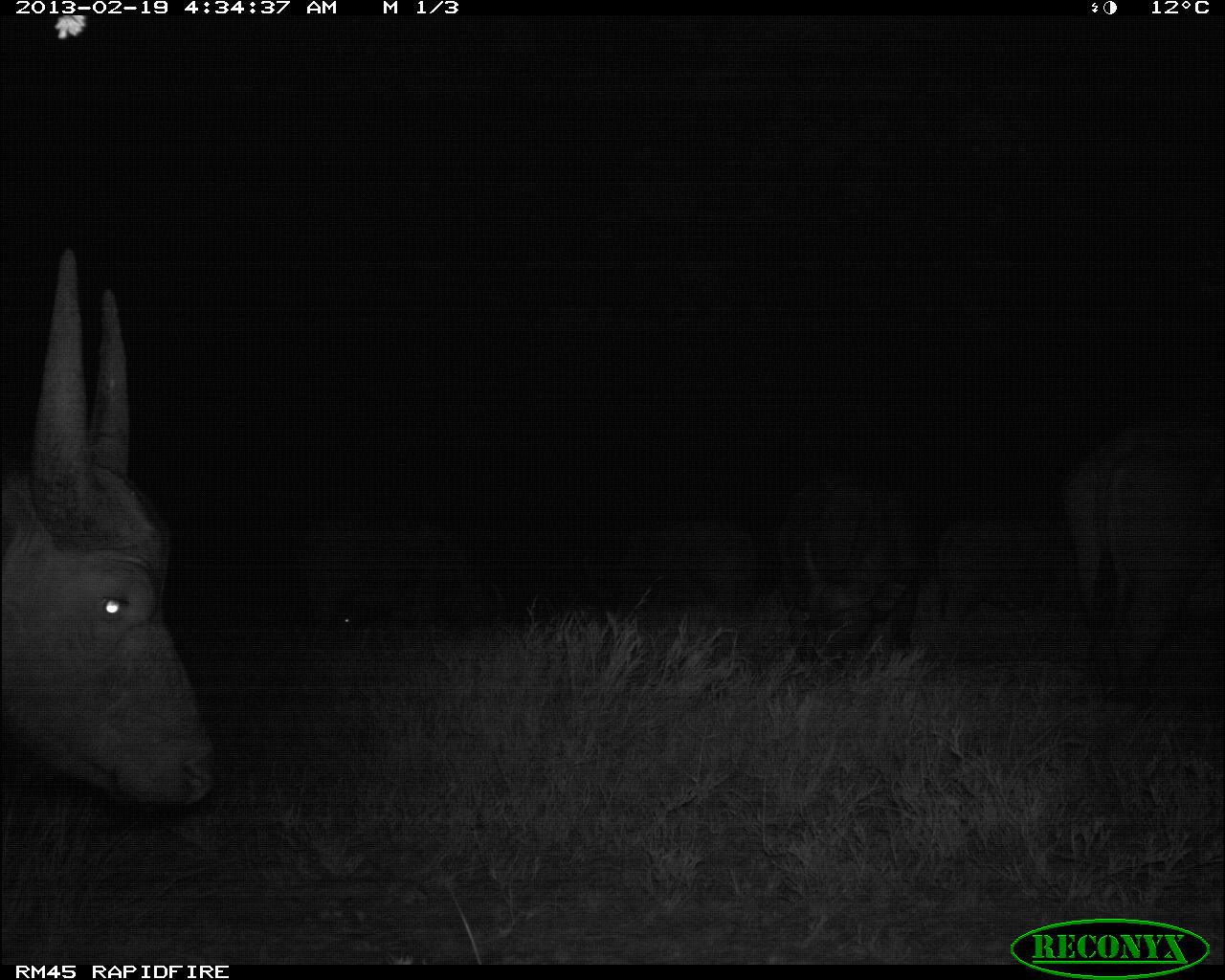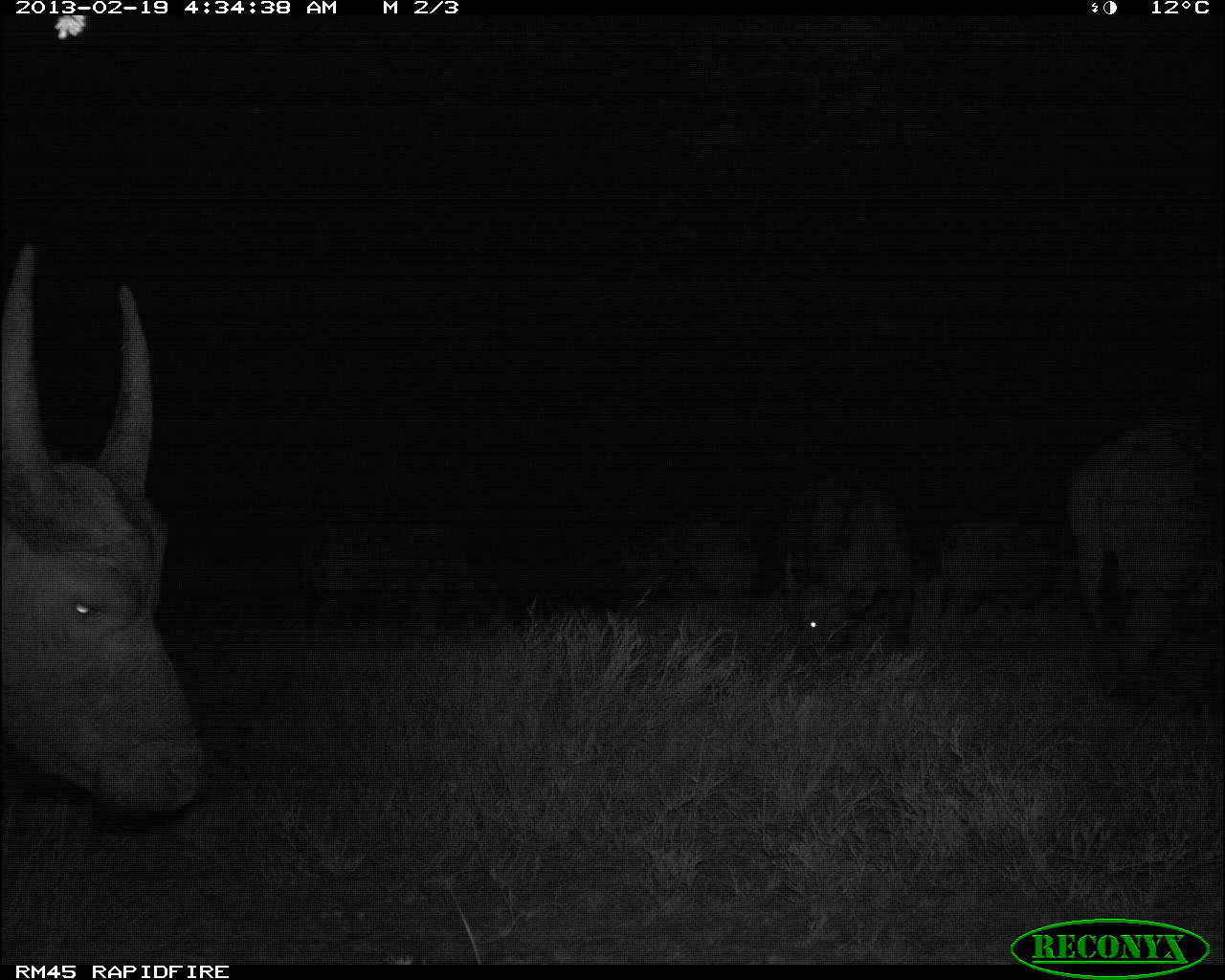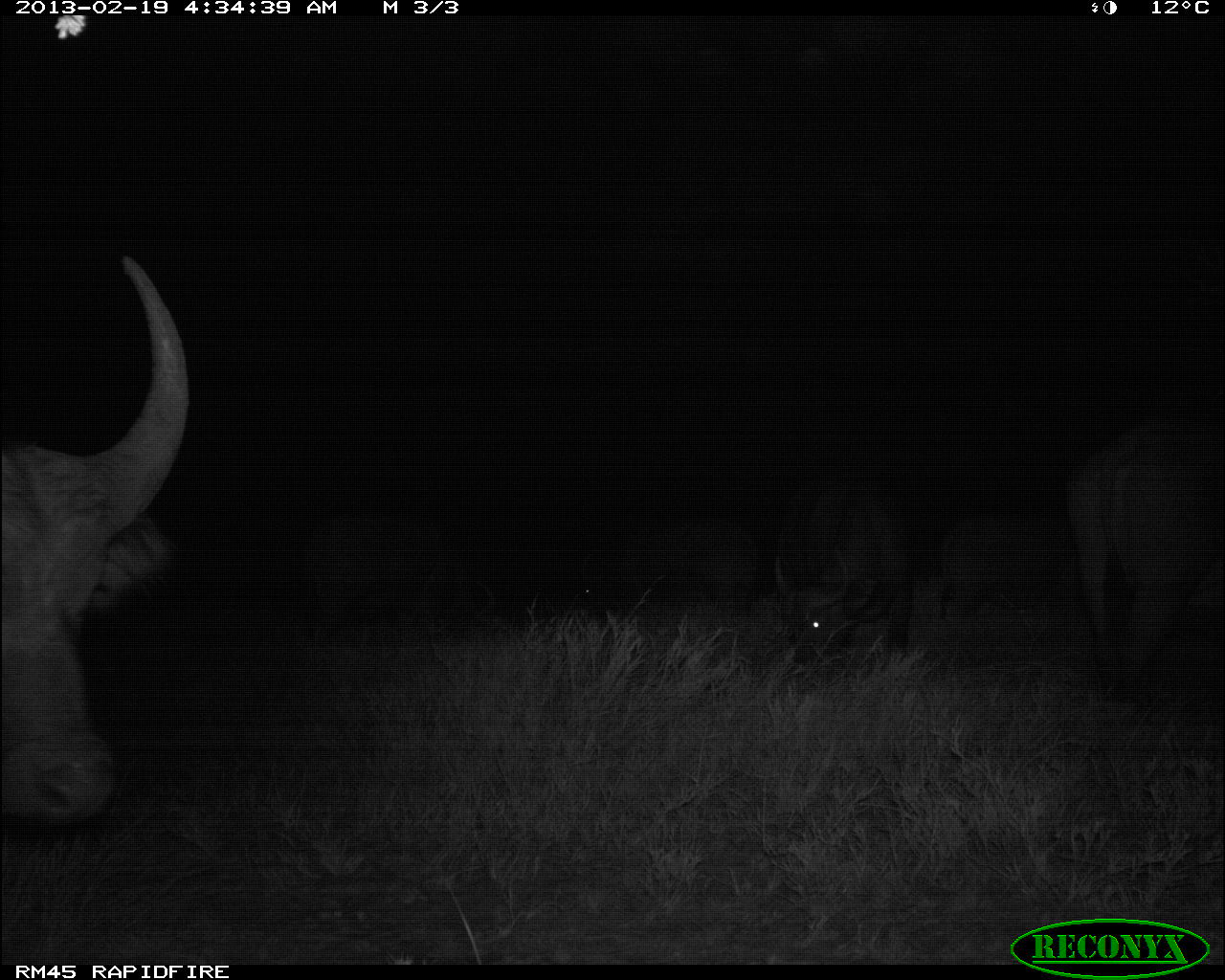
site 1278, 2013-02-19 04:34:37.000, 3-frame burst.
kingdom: Animalia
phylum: Chordata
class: Mammalia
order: Artiodactyla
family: Bovidae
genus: Syncerus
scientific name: Syncerus caffer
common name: african buffalo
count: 6